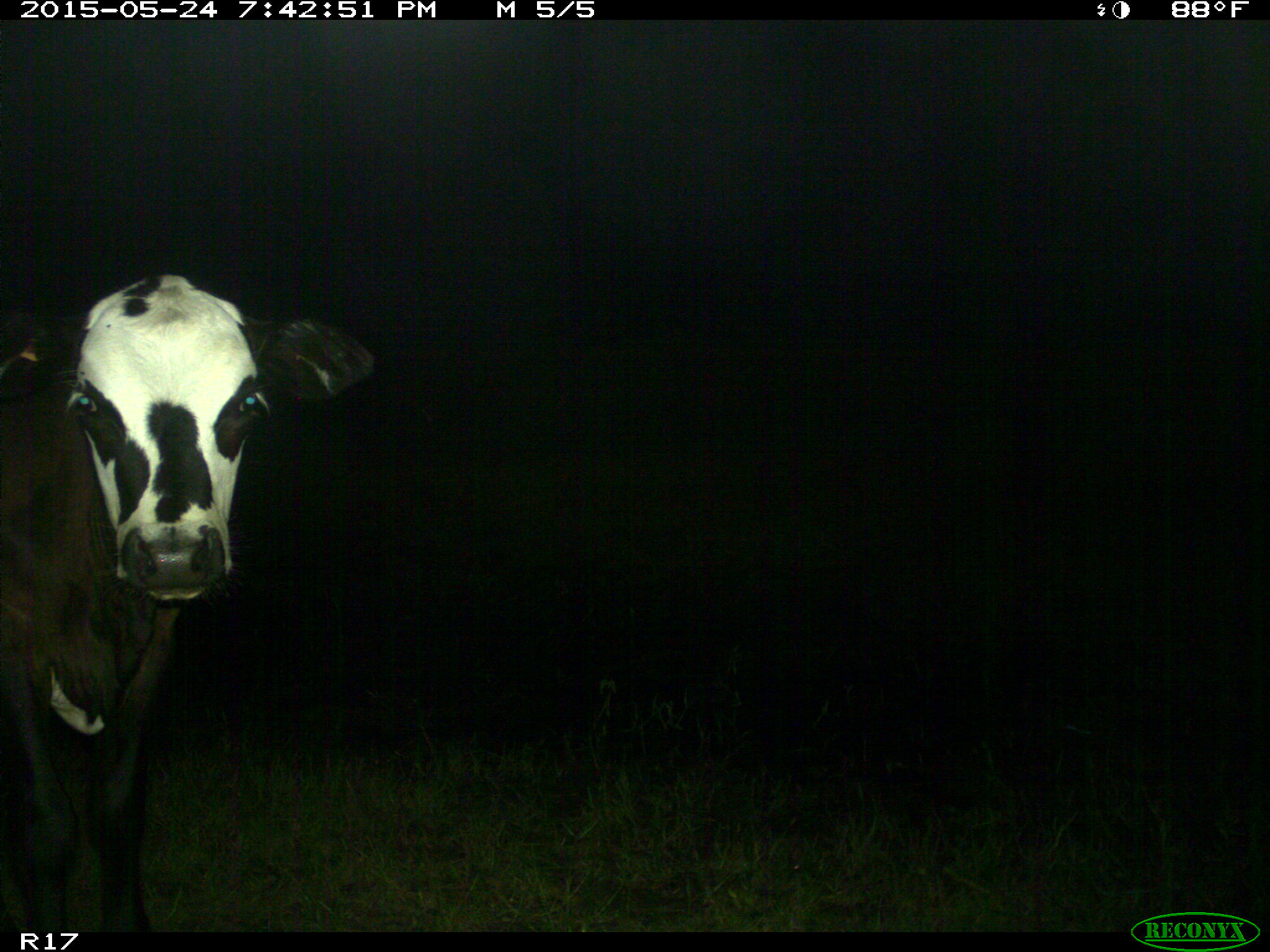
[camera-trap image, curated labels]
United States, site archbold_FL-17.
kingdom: Animalia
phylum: Chordata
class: Mammalia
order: Artiodactyla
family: Bovidae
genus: Bos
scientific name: Bos taurus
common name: domestic cow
Bos taurus (domestic cow).